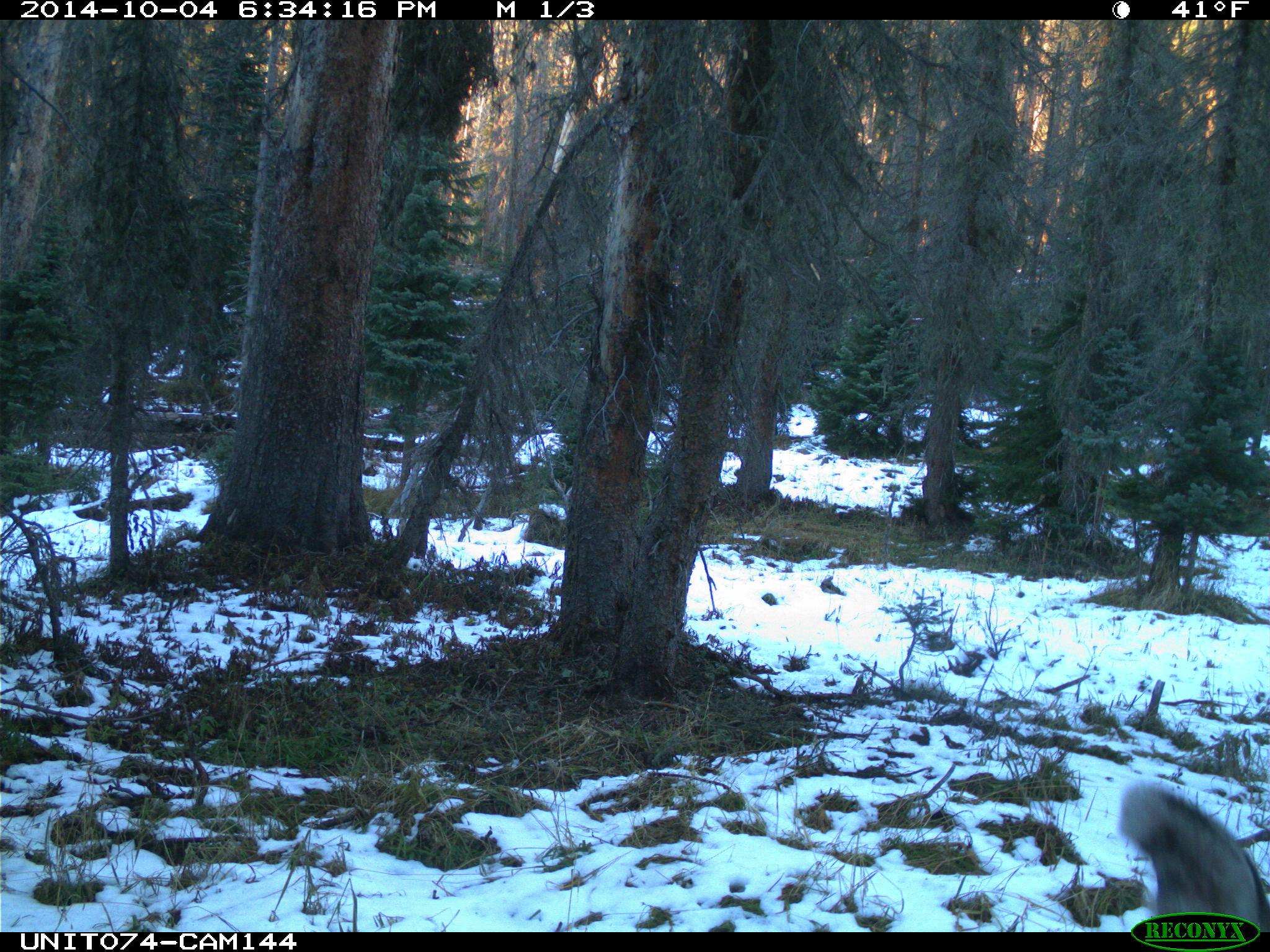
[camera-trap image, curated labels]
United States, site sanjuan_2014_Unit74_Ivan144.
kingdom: Animalia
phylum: Chordata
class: Mammalia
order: Artiodactyla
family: Cervidae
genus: Odocoileus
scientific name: Odocoileus hemionus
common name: mule deer